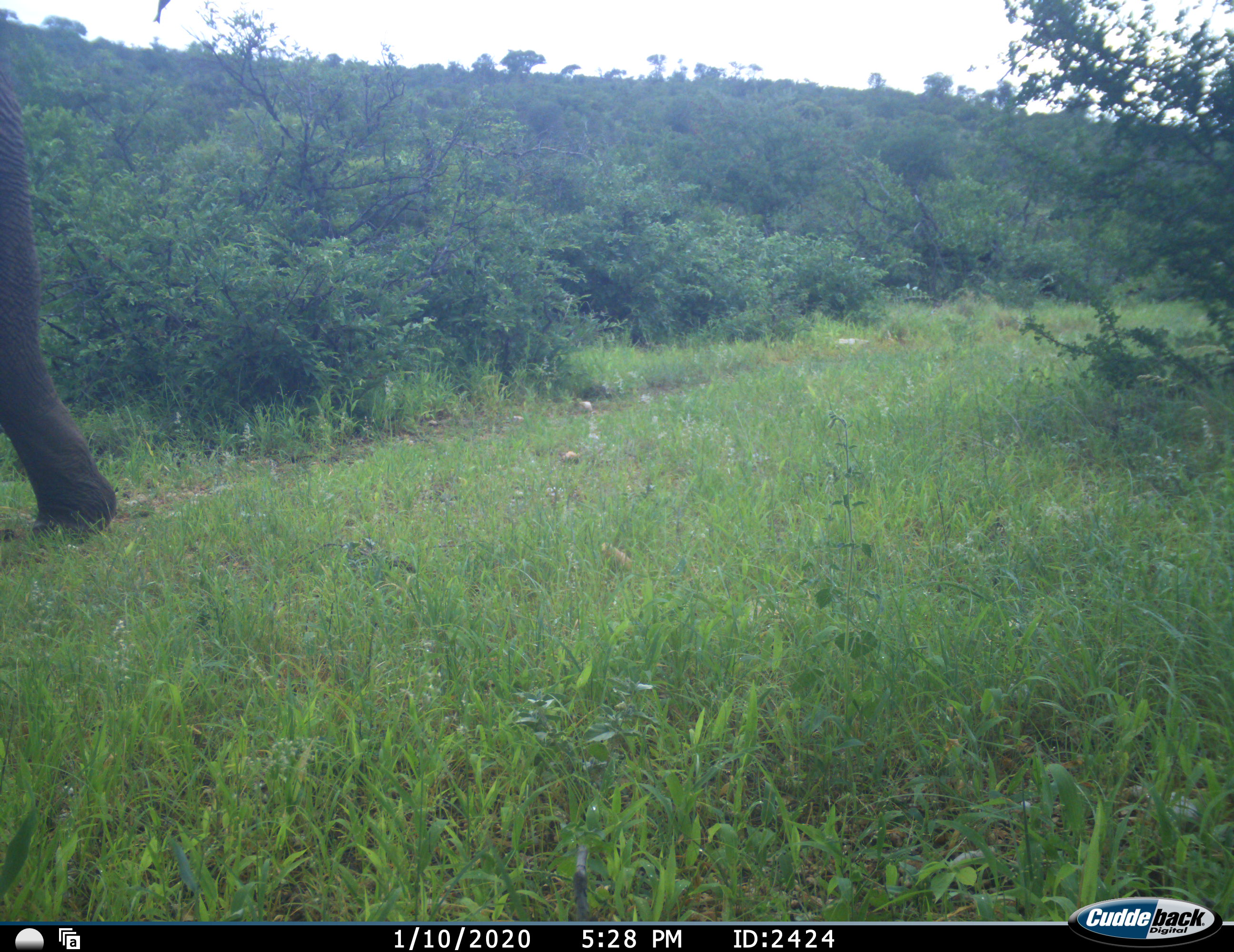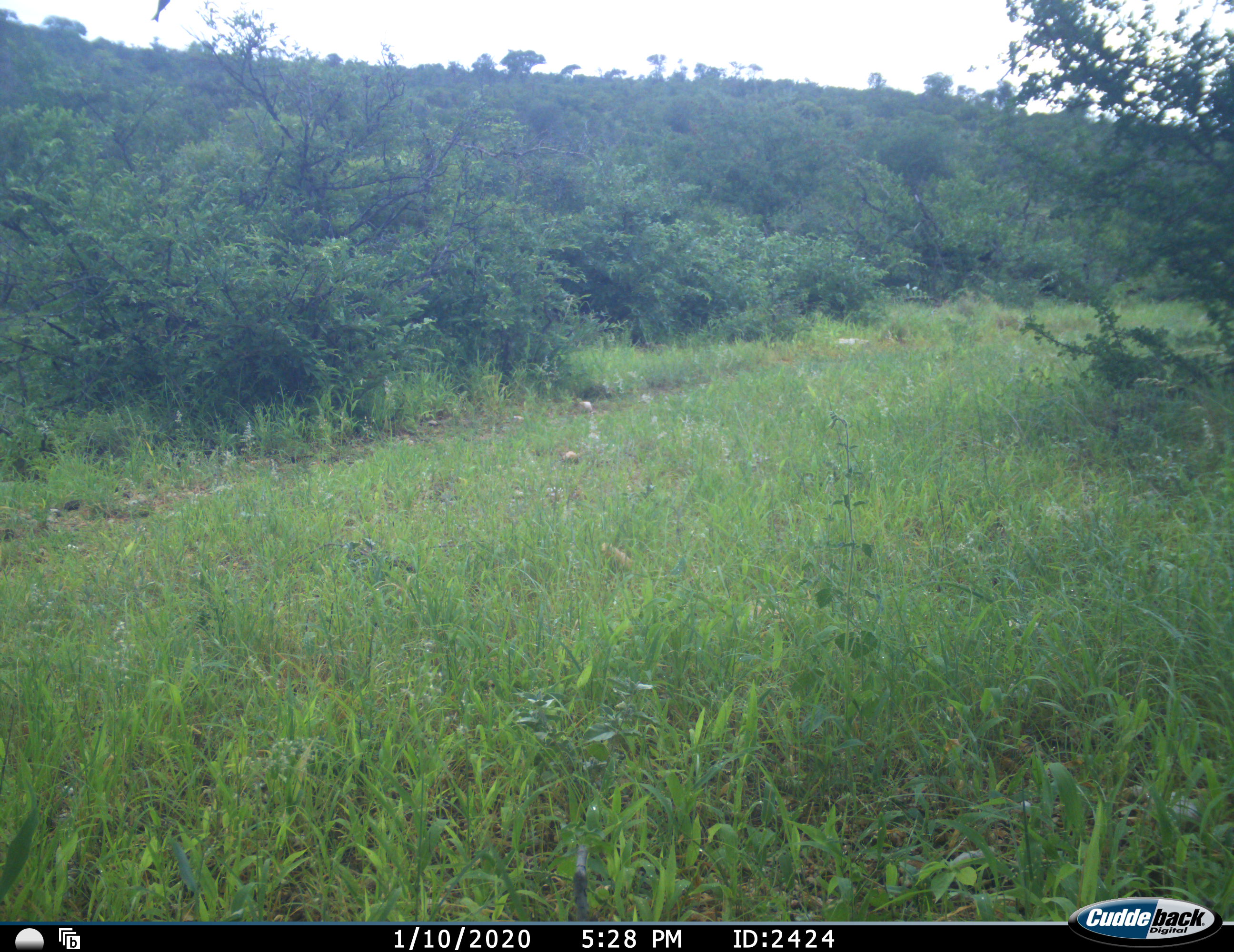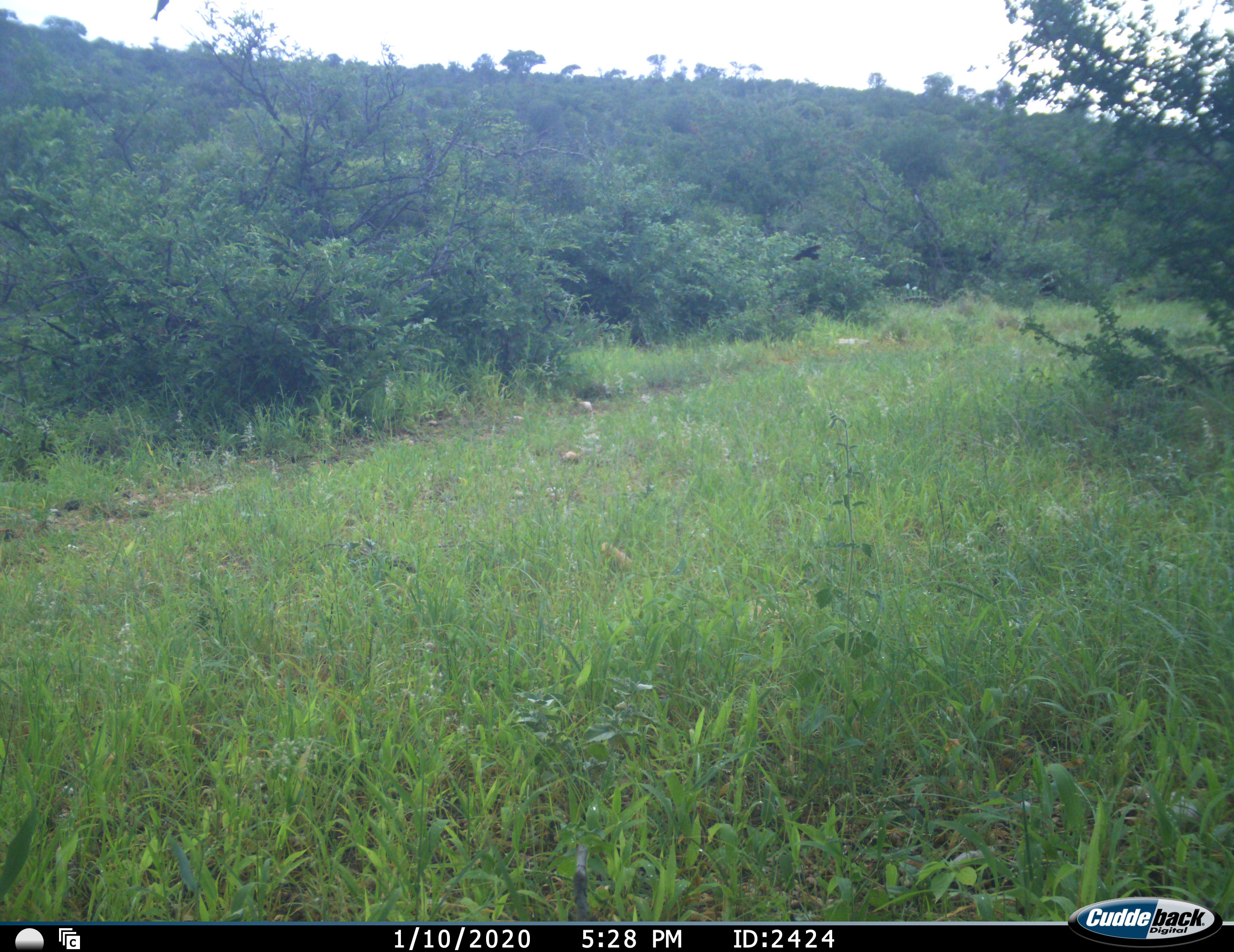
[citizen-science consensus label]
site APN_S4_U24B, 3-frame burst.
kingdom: Animalia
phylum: Chordata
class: Mammalia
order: Proboscidea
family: Elephantidae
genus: Loxodonta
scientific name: Loxodonta africana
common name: african bush elephant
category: elephant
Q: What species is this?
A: Elephant (african bush elephant) (Loxodonta africana).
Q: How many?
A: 1.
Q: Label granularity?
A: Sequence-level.